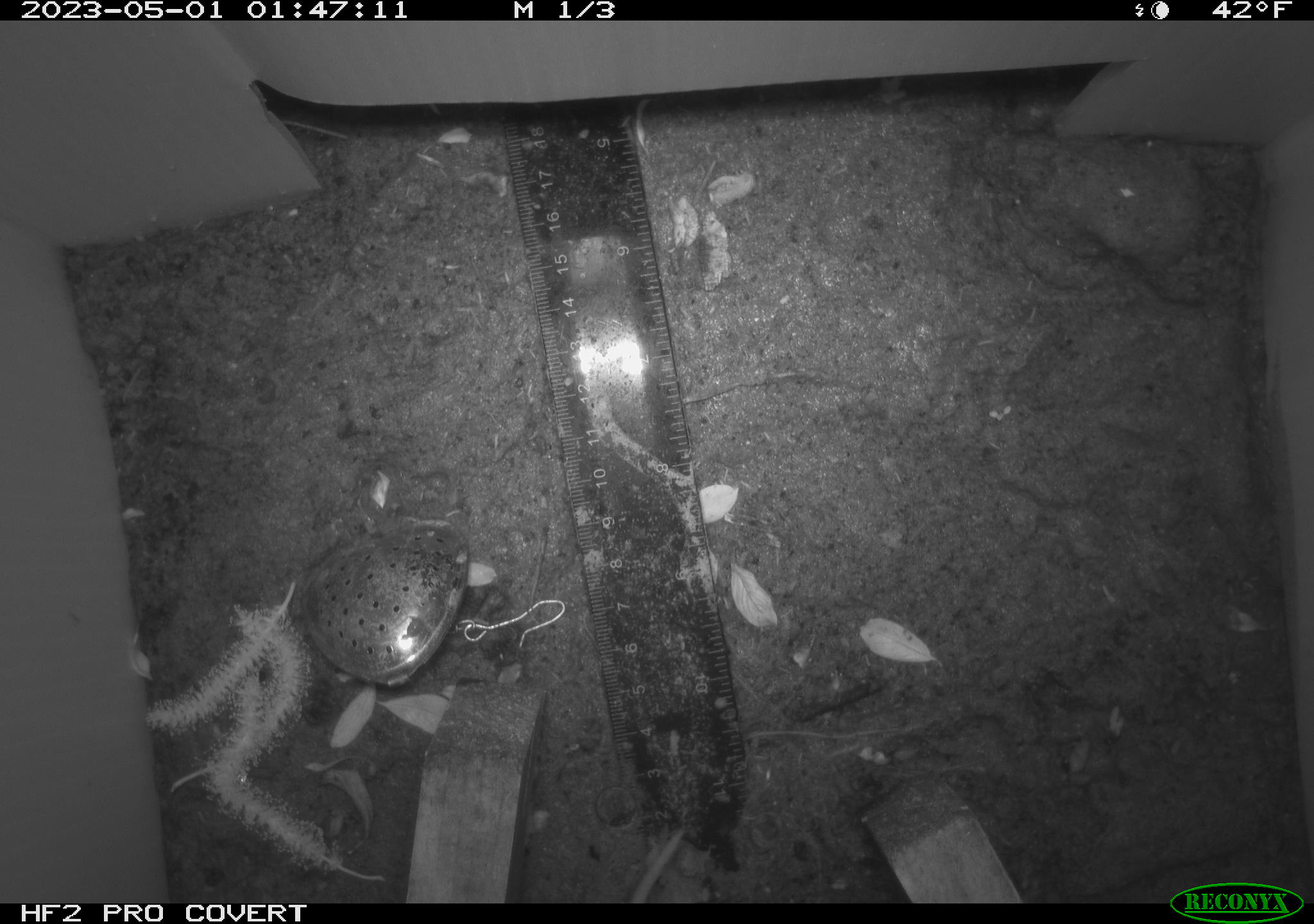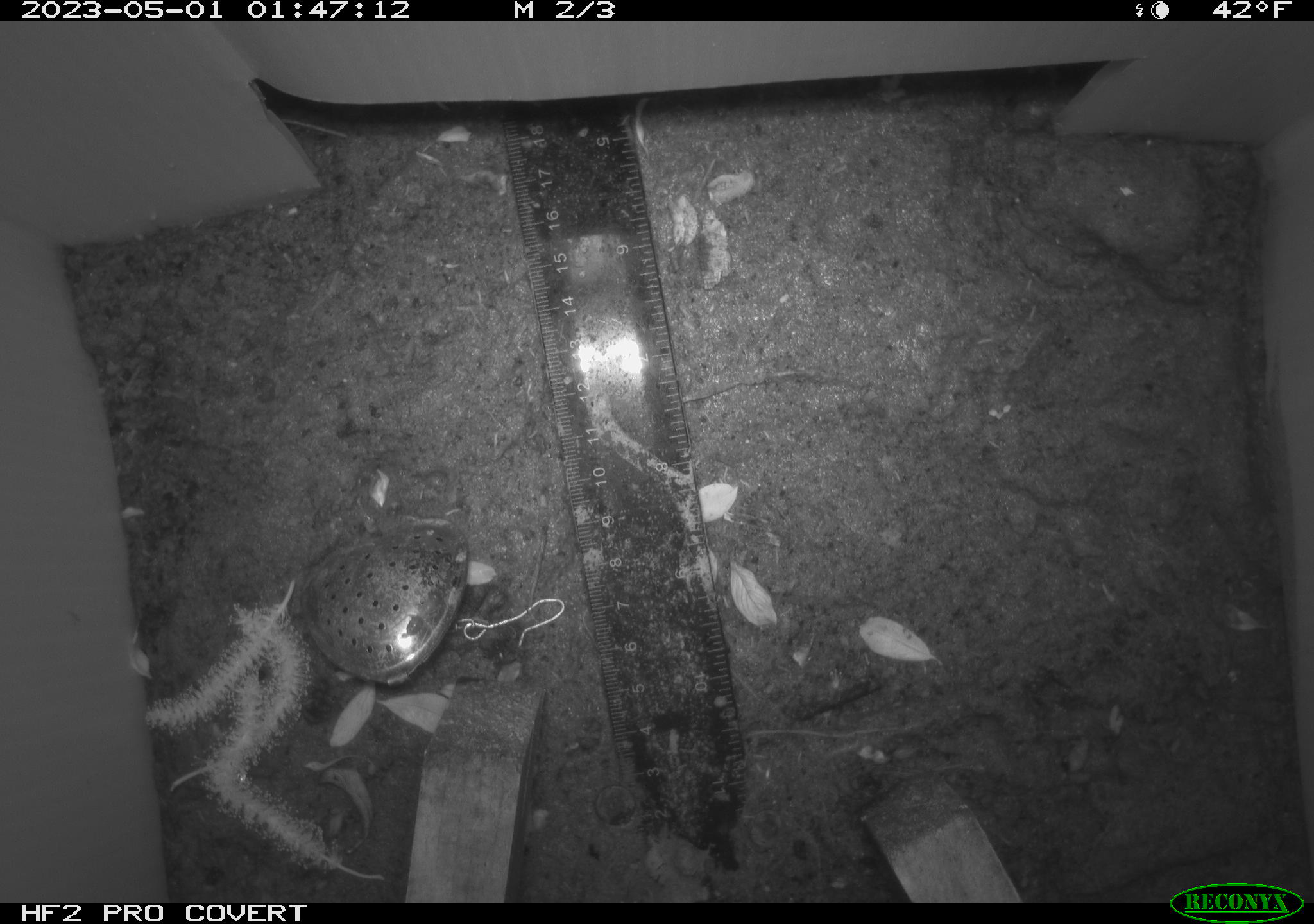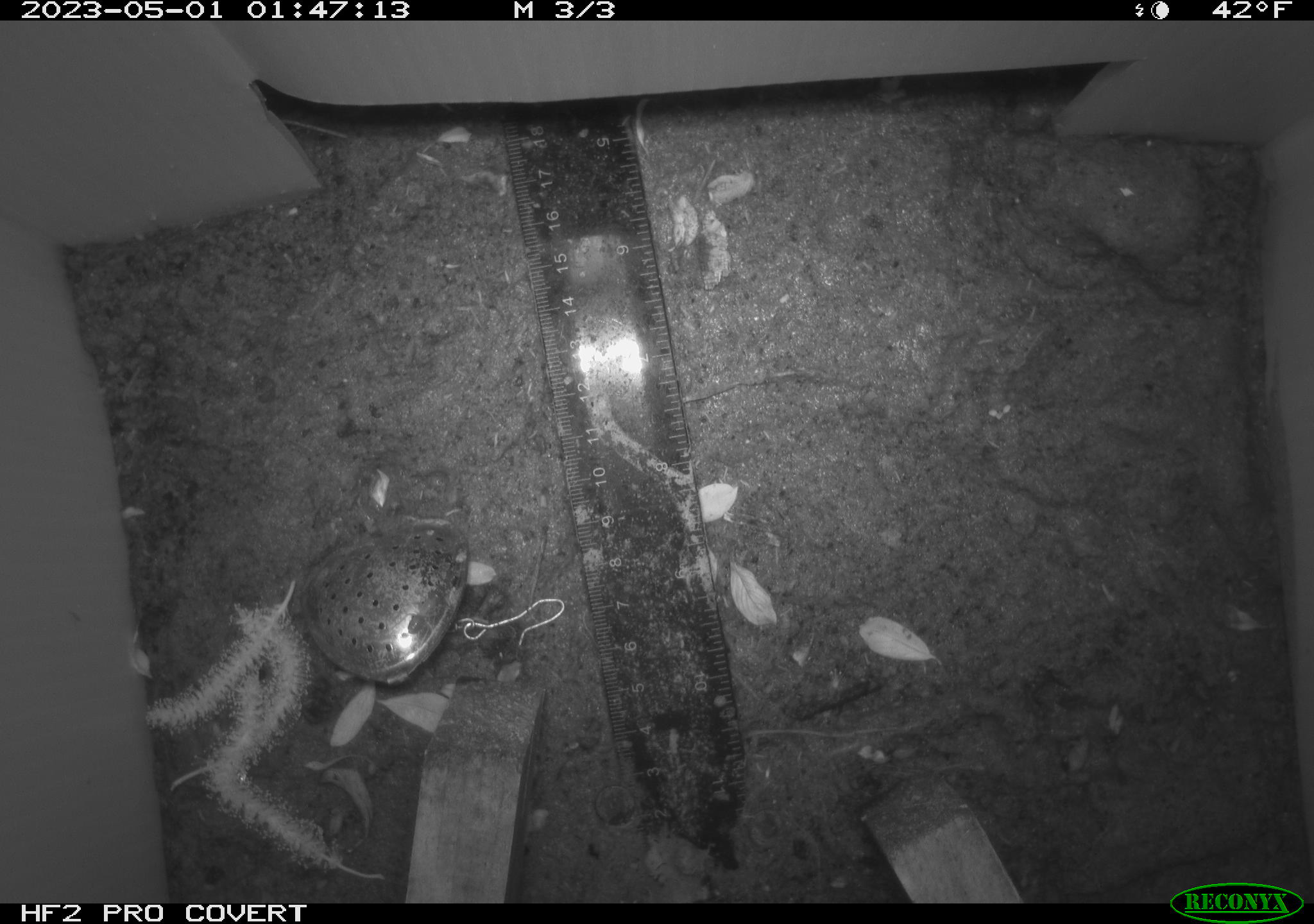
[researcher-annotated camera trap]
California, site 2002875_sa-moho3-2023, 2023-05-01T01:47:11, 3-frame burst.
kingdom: Animalia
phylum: Chordata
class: Mammalia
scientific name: Mammalia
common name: small mammal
Small mammal (Mammalia).